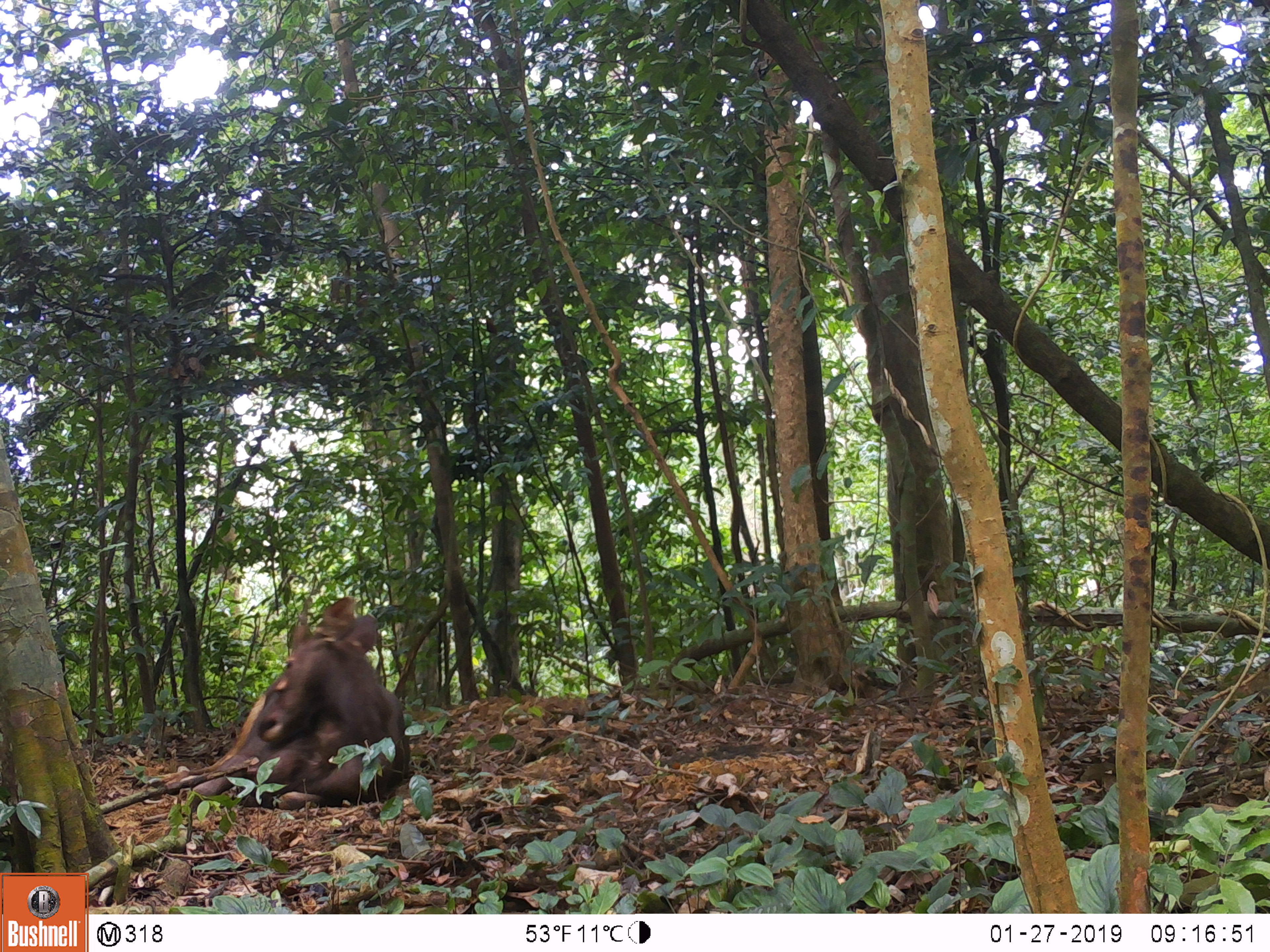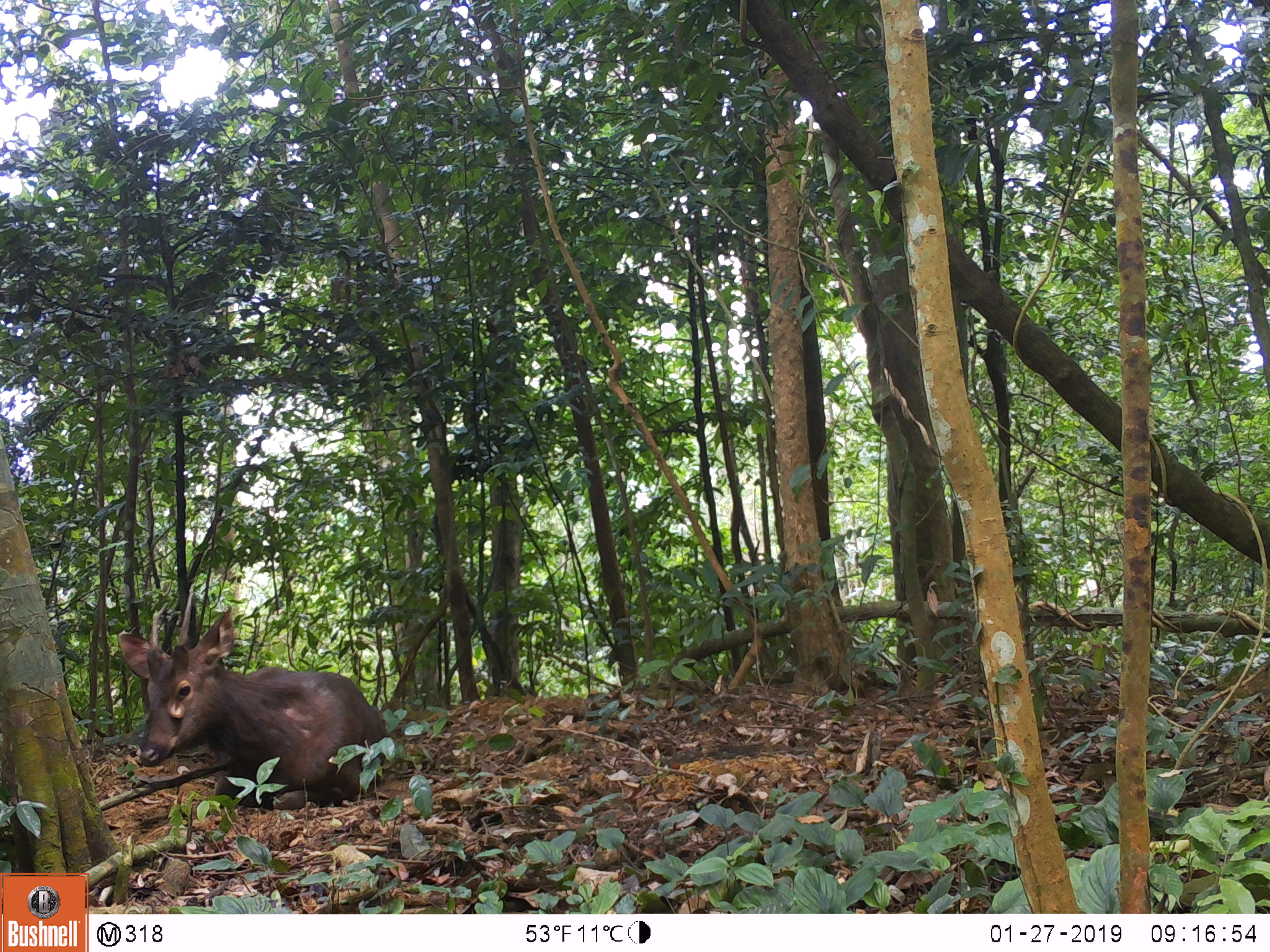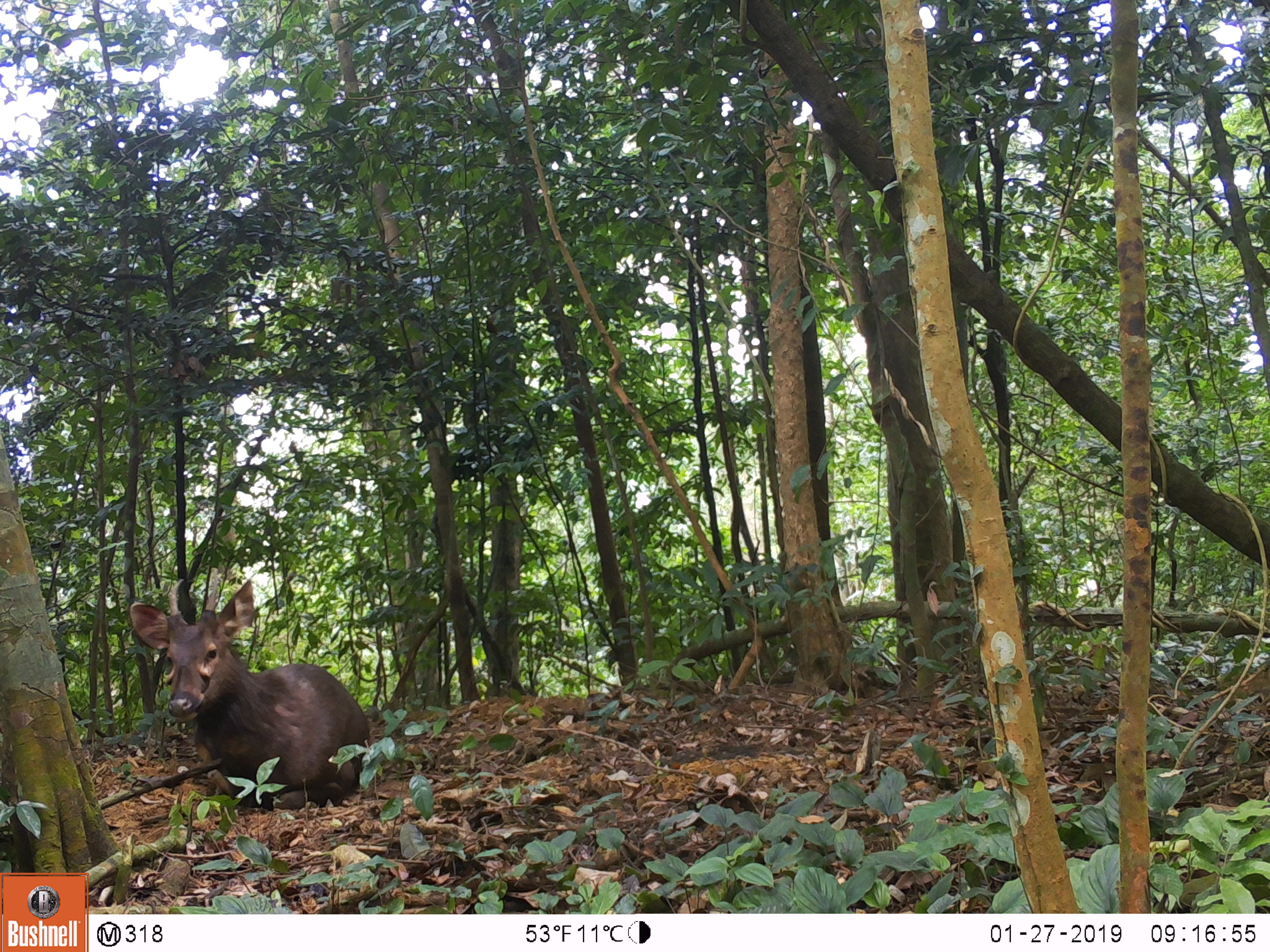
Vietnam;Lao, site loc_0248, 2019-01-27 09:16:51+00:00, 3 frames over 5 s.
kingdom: Animalia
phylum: Chordata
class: Mammalia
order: Artiodactyla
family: Cervidae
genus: Rusa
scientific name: Rusa unicolor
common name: sambar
Sambar (Rusa unicolor). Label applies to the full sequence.